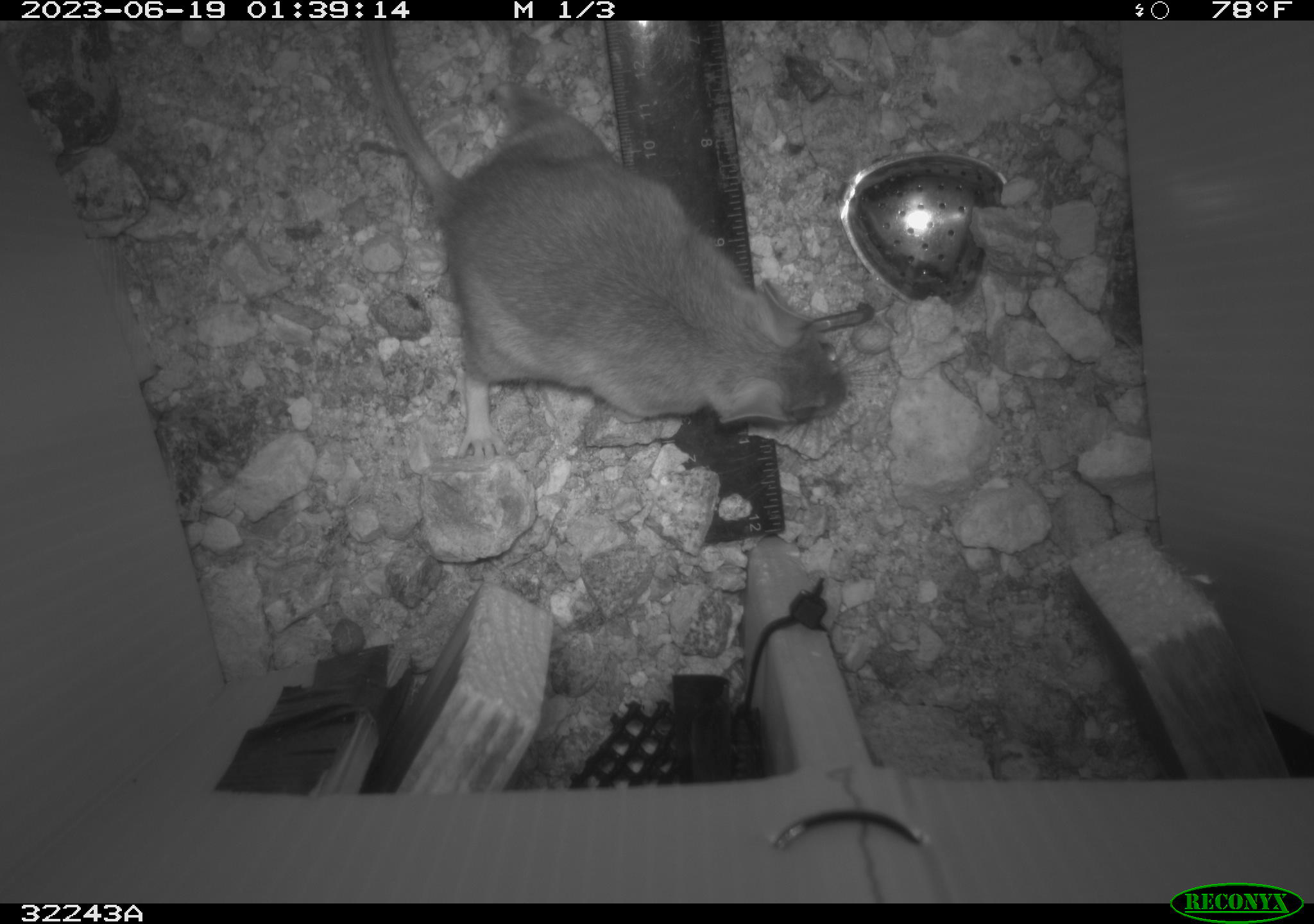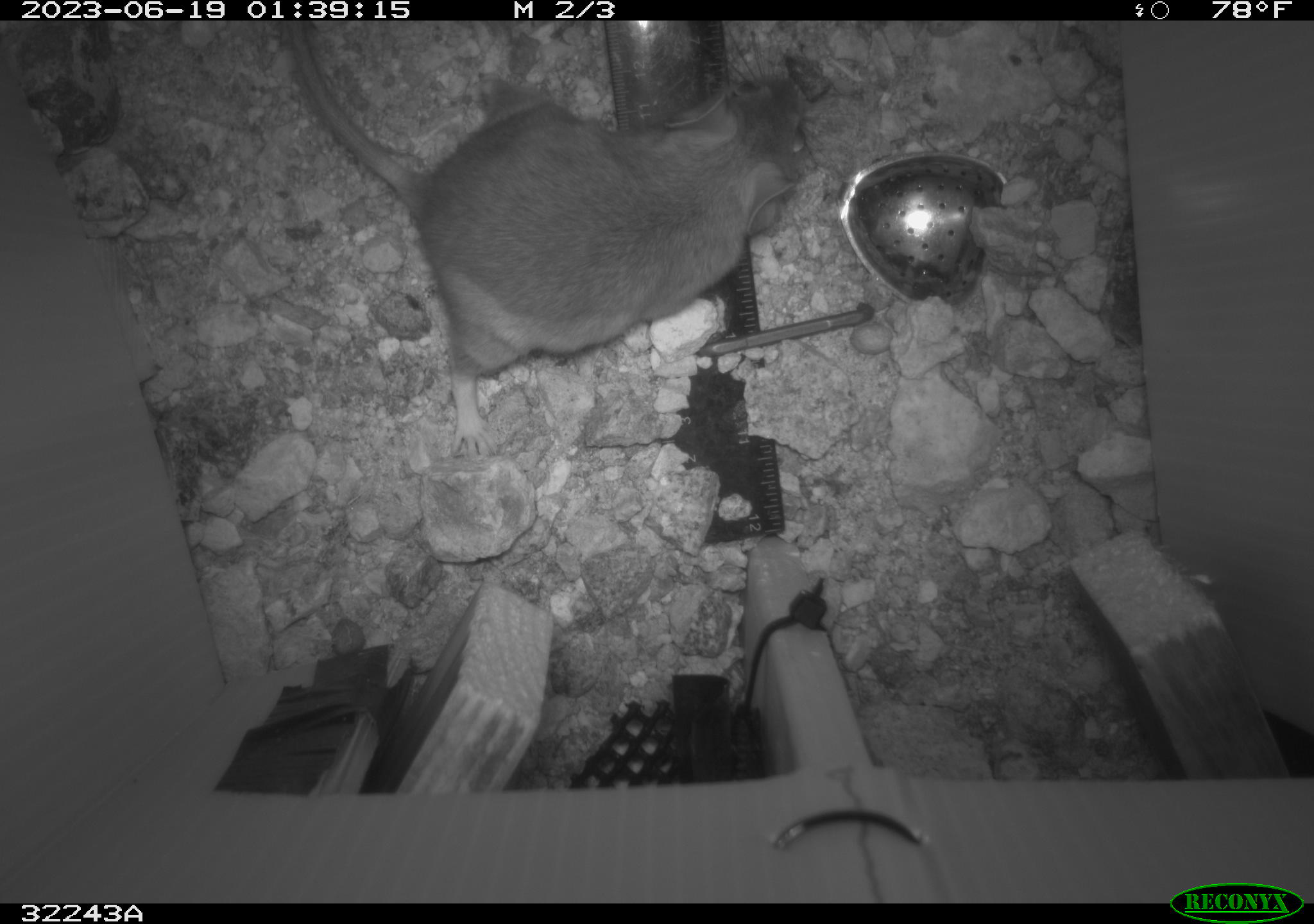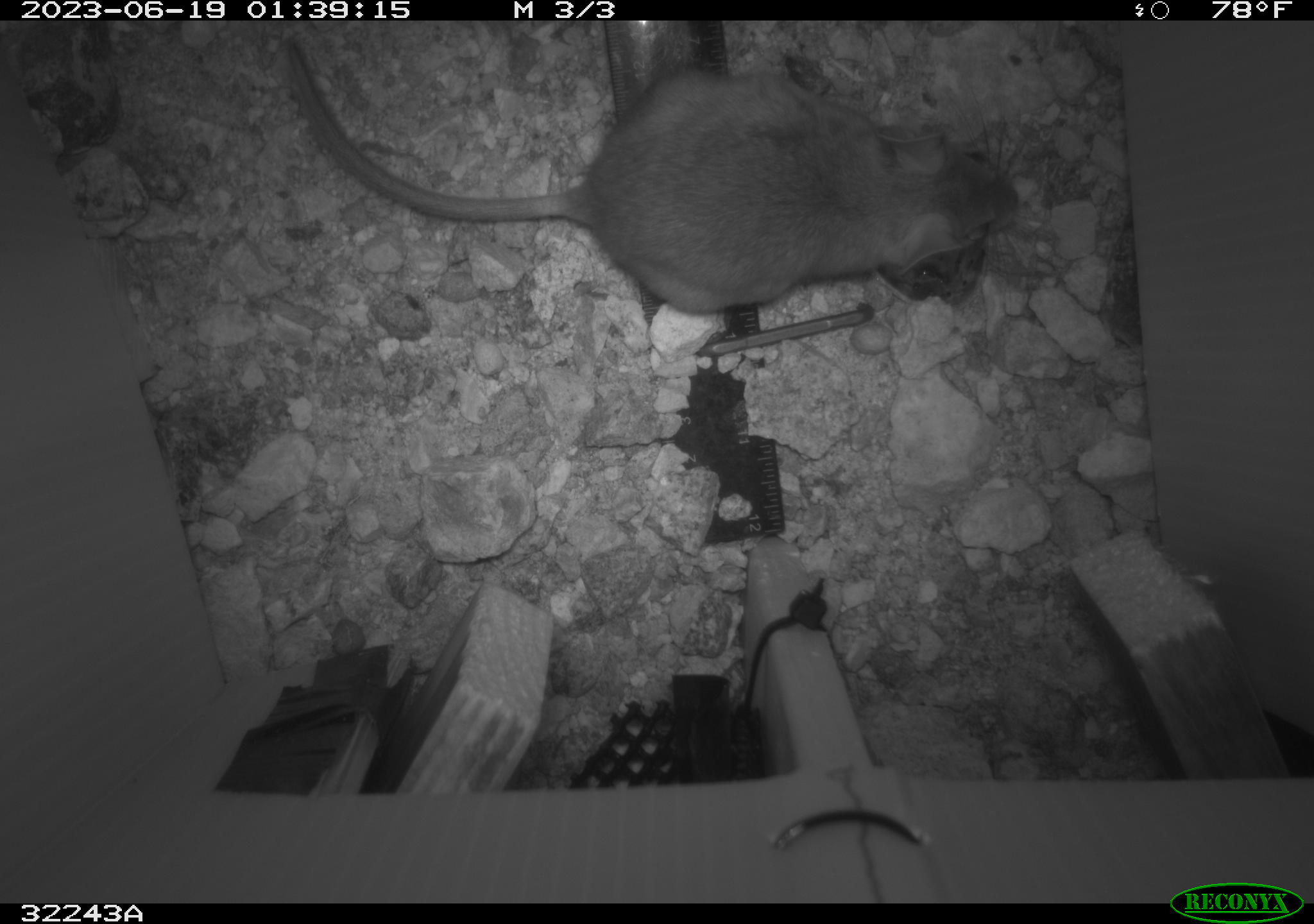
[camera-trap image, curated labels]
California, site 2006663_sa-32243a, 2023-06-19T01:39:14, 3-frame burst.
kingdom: Animalia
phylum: Chordata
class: Mammalia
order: Rodentia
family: Cricetidae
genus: Neotoma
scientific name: Neotoma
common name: pack rat or woodrat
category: neotoma species